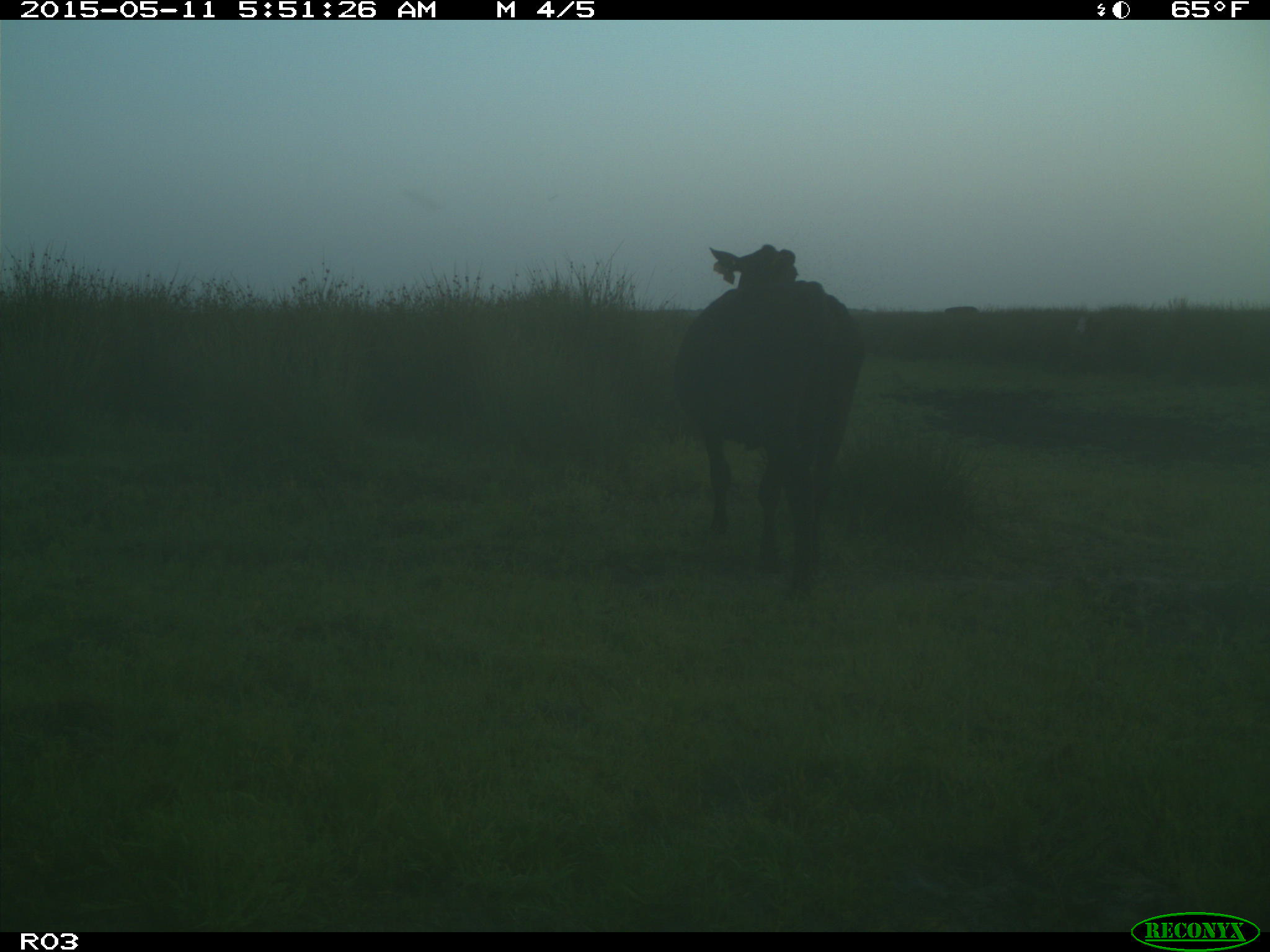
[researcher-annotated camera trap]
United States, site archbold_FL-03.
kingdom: Animalia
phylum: Chordata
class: Mammalia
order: Artiodactyla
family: Bovidae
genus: Bos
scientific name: Bos taurus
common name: domestic cow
Bos taurus (domestic cow).